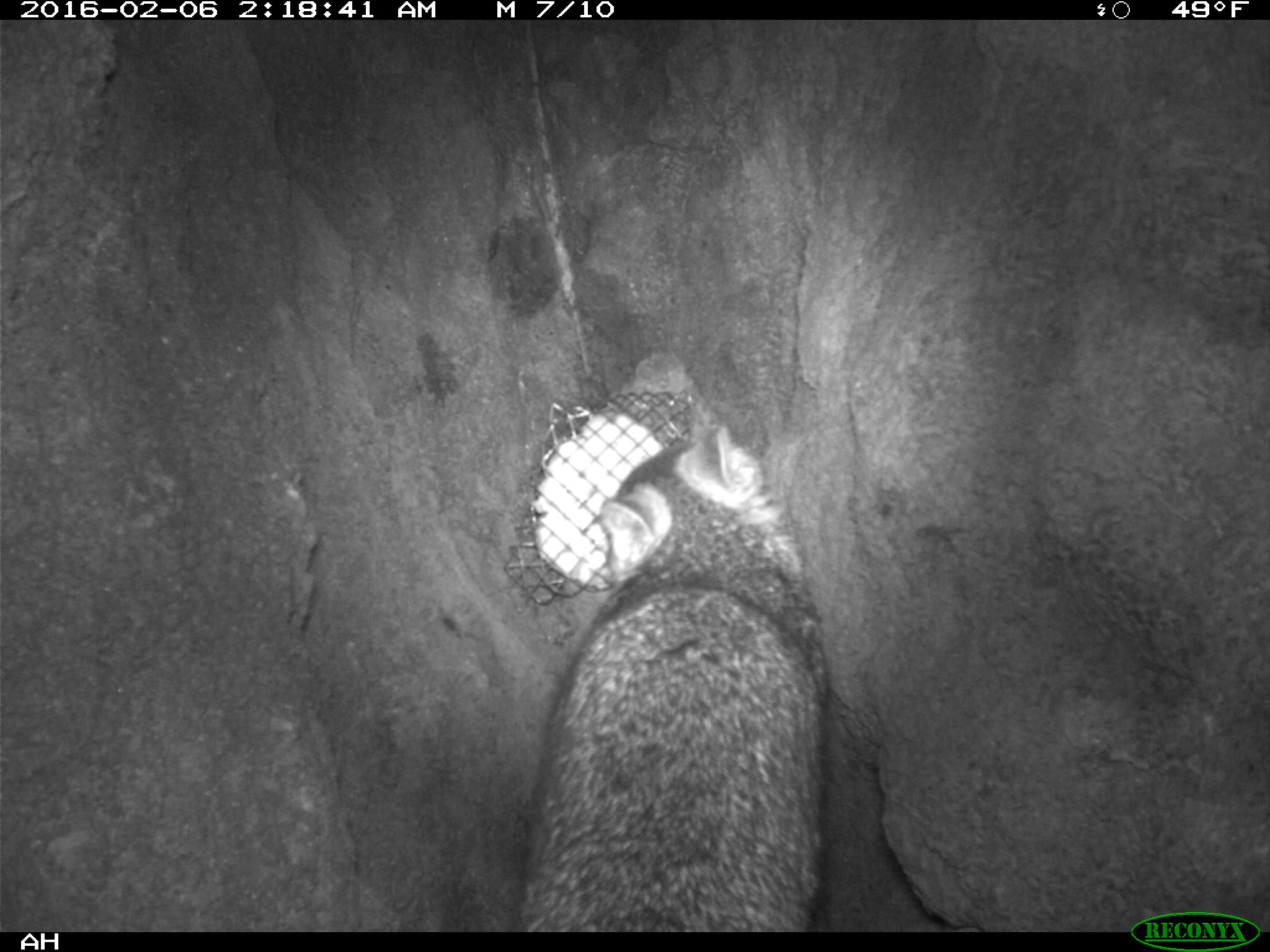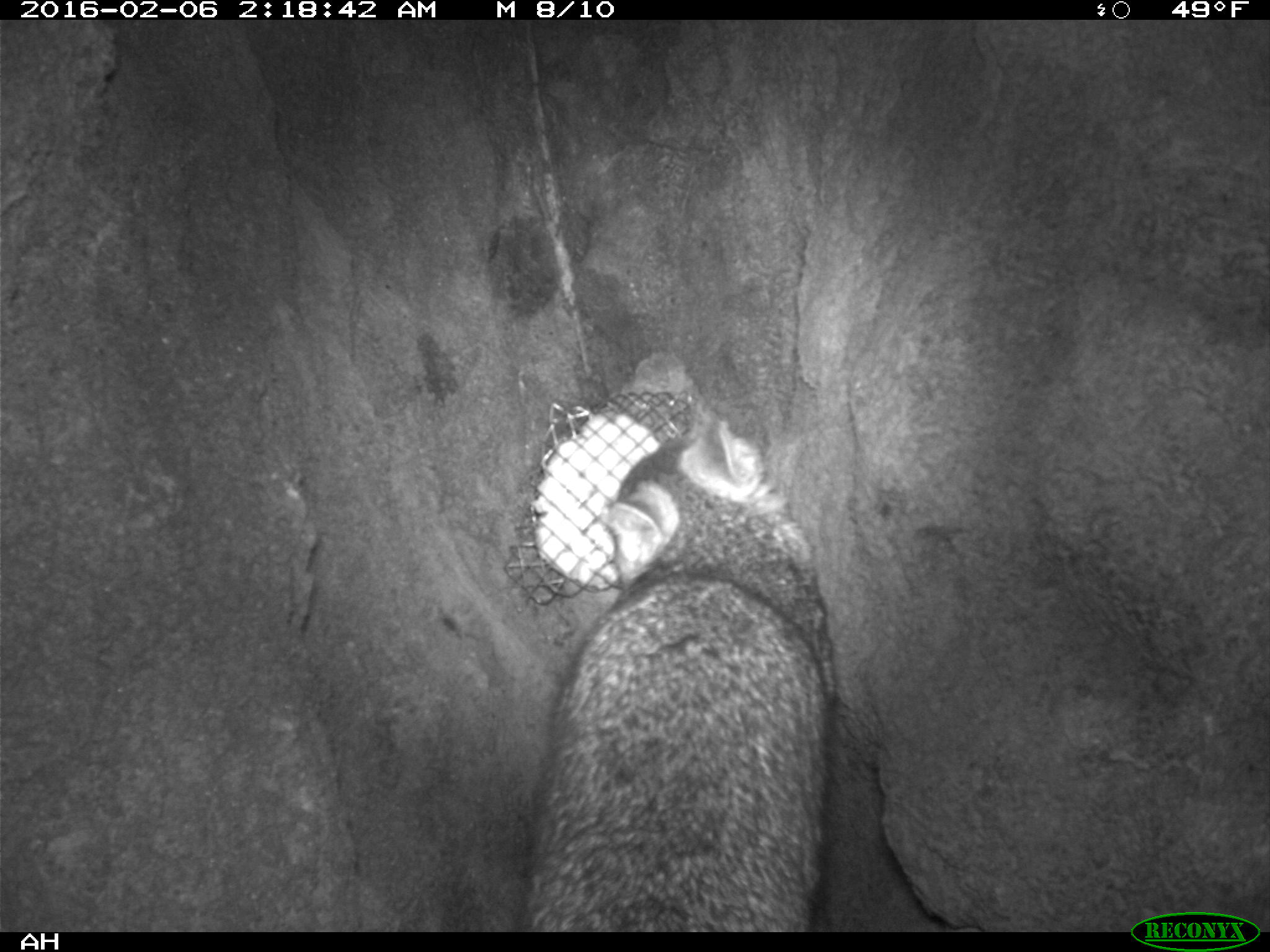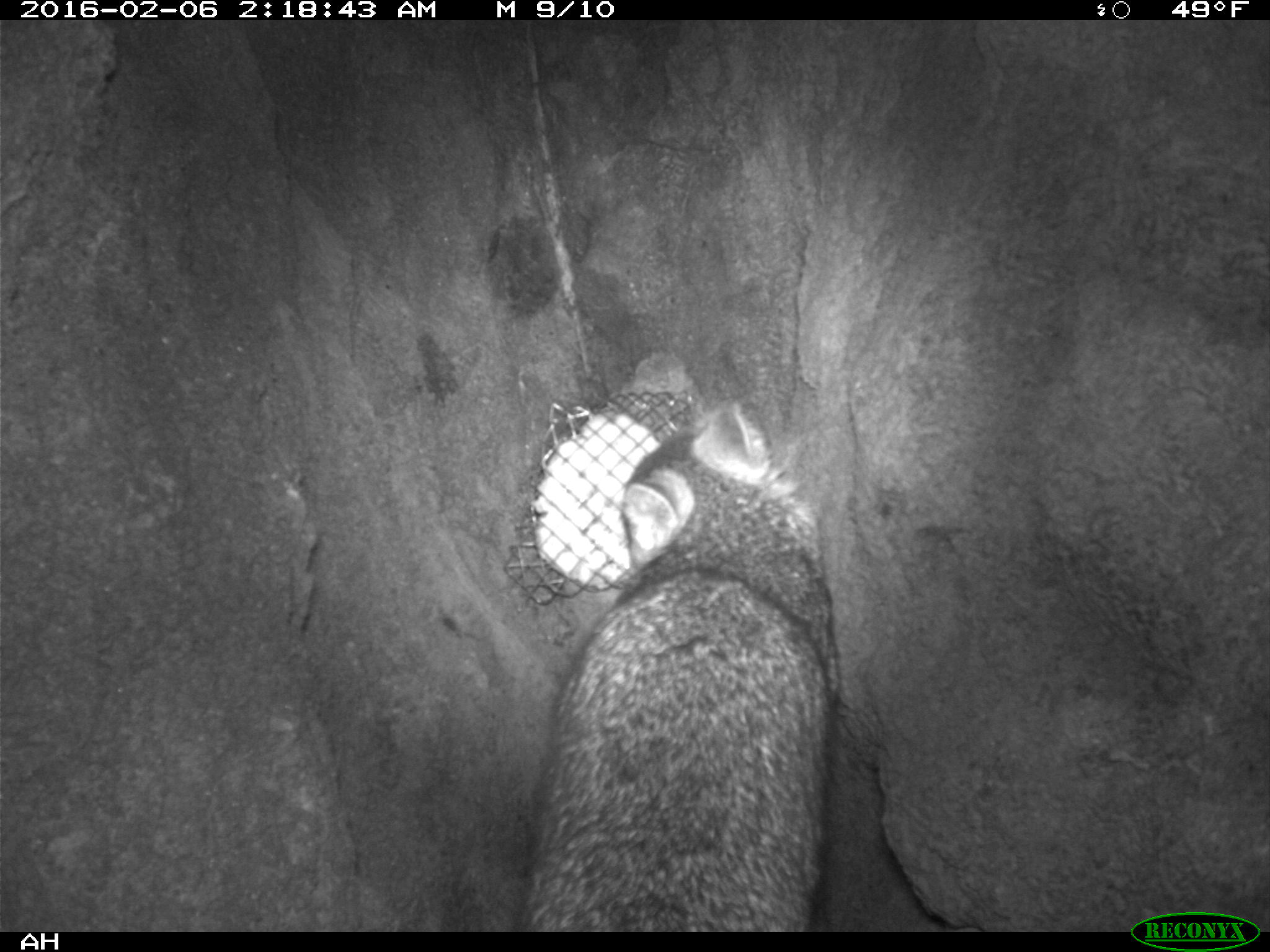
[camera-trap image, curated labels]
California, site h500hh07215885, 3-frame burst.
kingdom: Animalia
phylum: Chordata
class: Mammalia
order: Carnivora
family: Canidae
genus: Urocyon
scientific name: Urocyon littoralis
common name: island fox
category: fox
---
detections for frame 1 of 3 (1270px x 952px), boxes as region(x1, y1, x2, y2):
fox: region(520, 424, 830, 932)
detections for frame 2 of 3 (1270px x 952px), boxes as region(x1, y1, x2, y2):
fox: region(517, 417, 831, 932)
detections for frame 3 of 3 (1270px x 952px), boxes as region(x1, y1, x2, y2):
fox: region(508, 402, 838, 932)